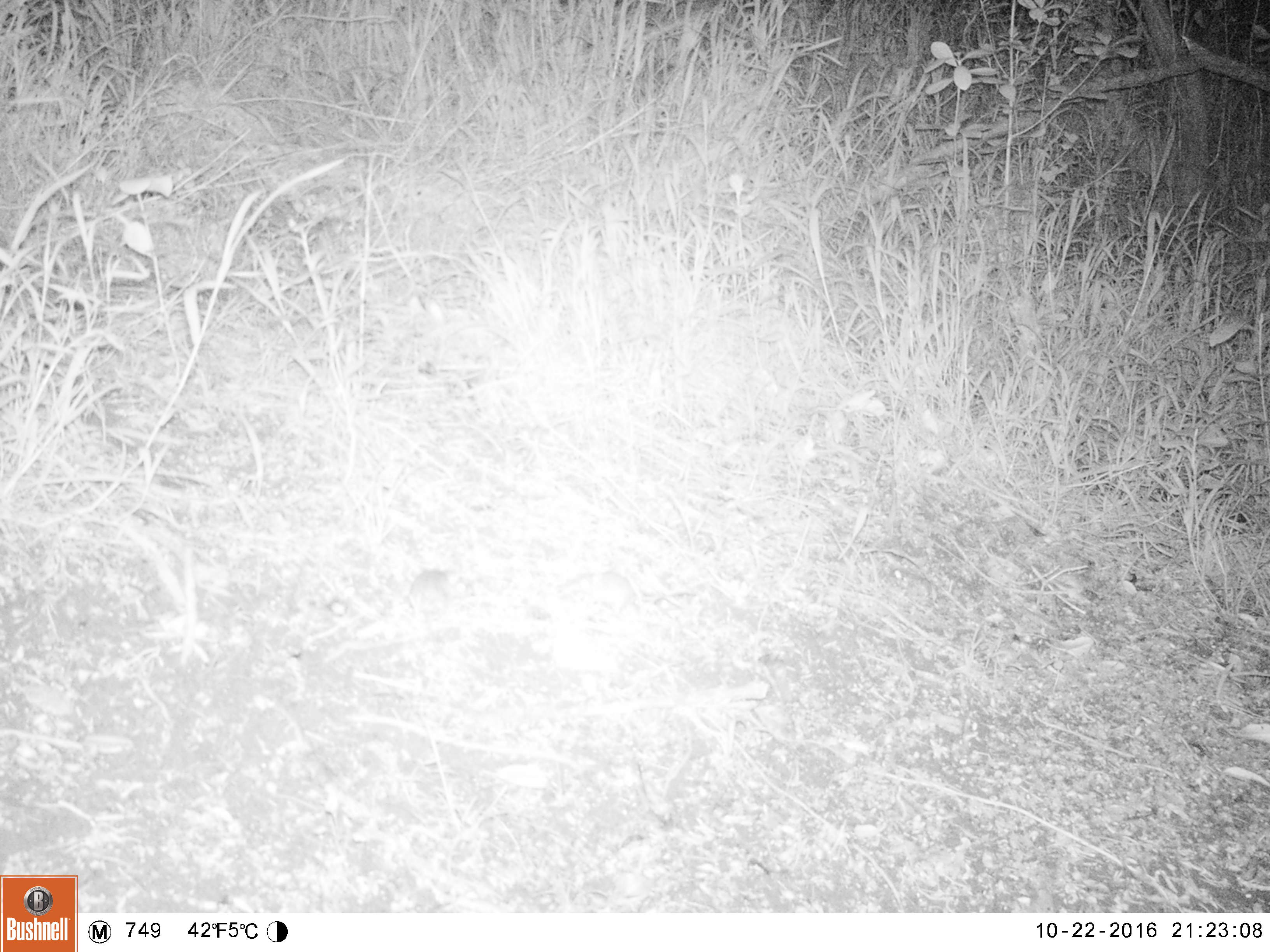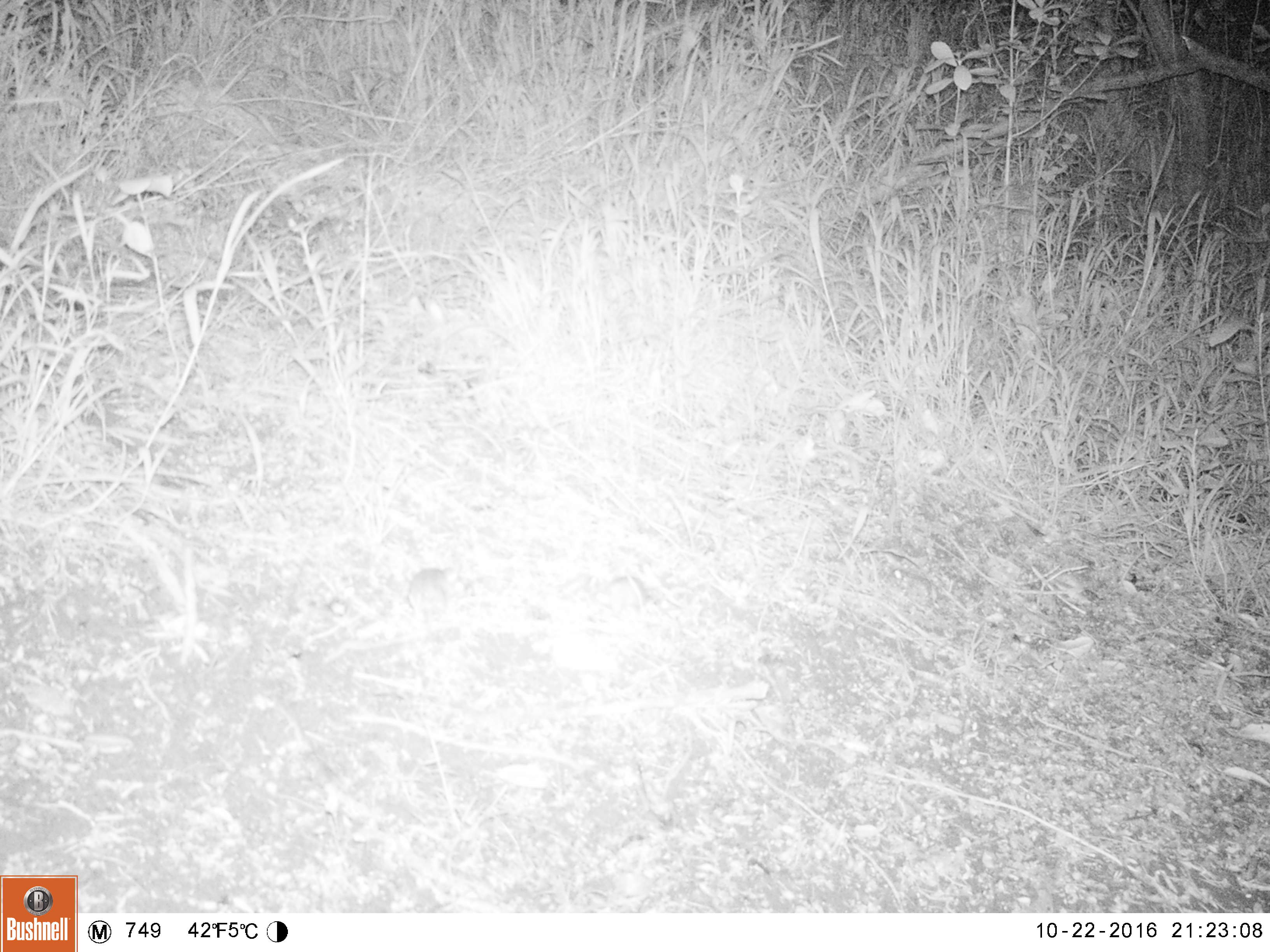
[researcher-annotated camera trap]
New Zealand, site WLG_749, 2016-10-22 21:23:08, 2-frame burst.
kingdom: Animalia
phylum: Chordata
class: Mammalia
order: Rodentia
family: Muridae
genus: Mus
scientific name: Mus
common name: mouse